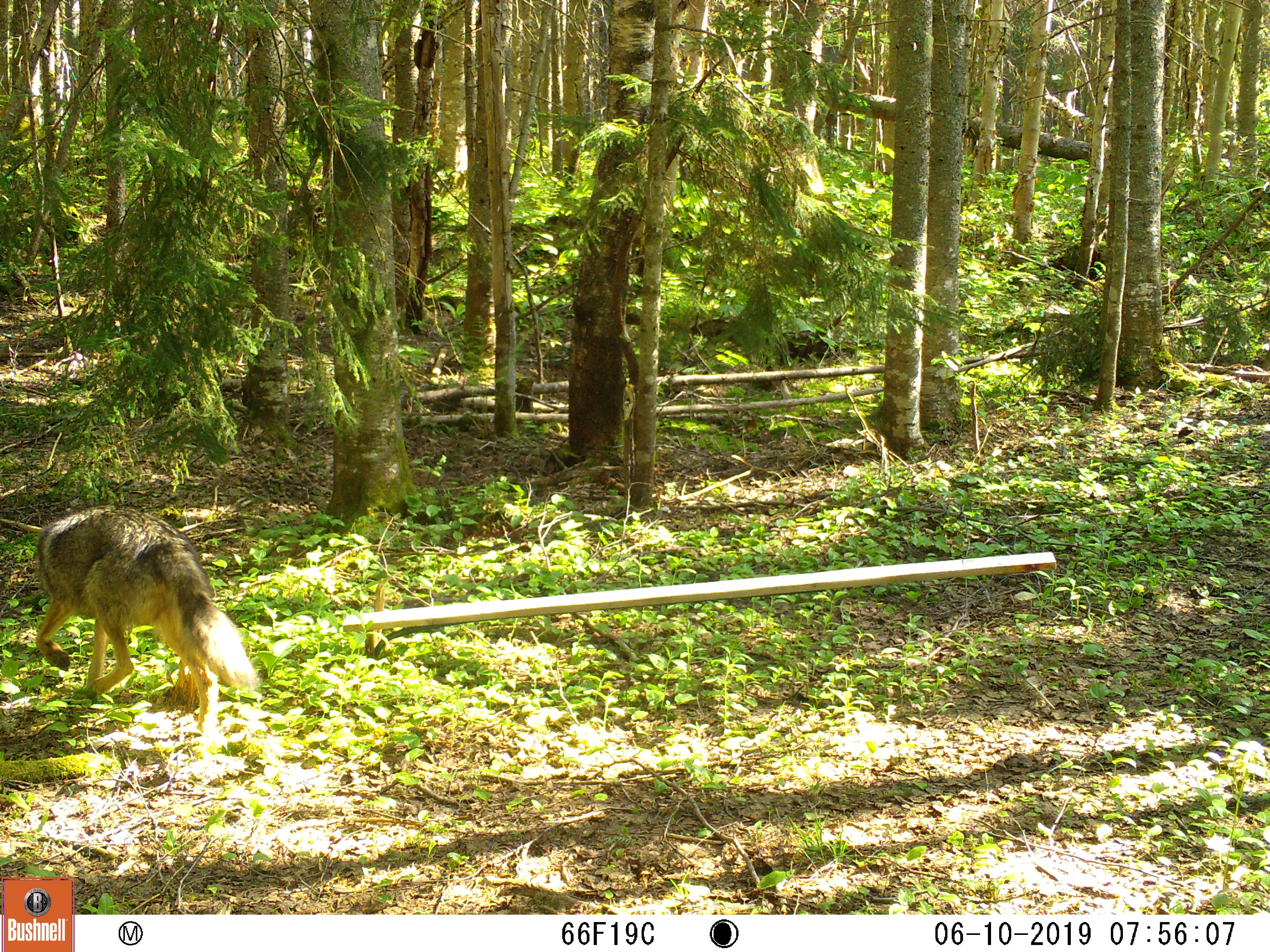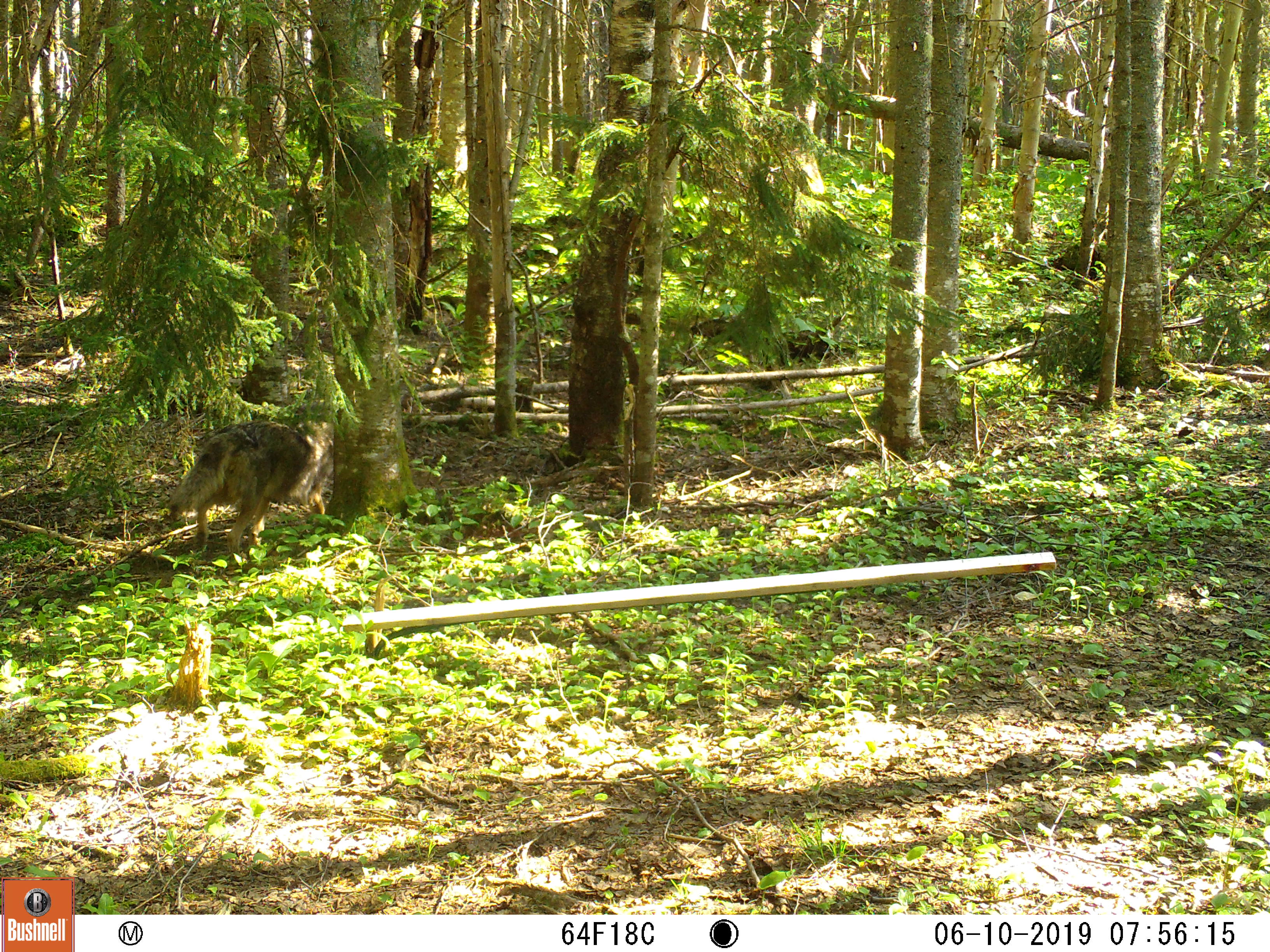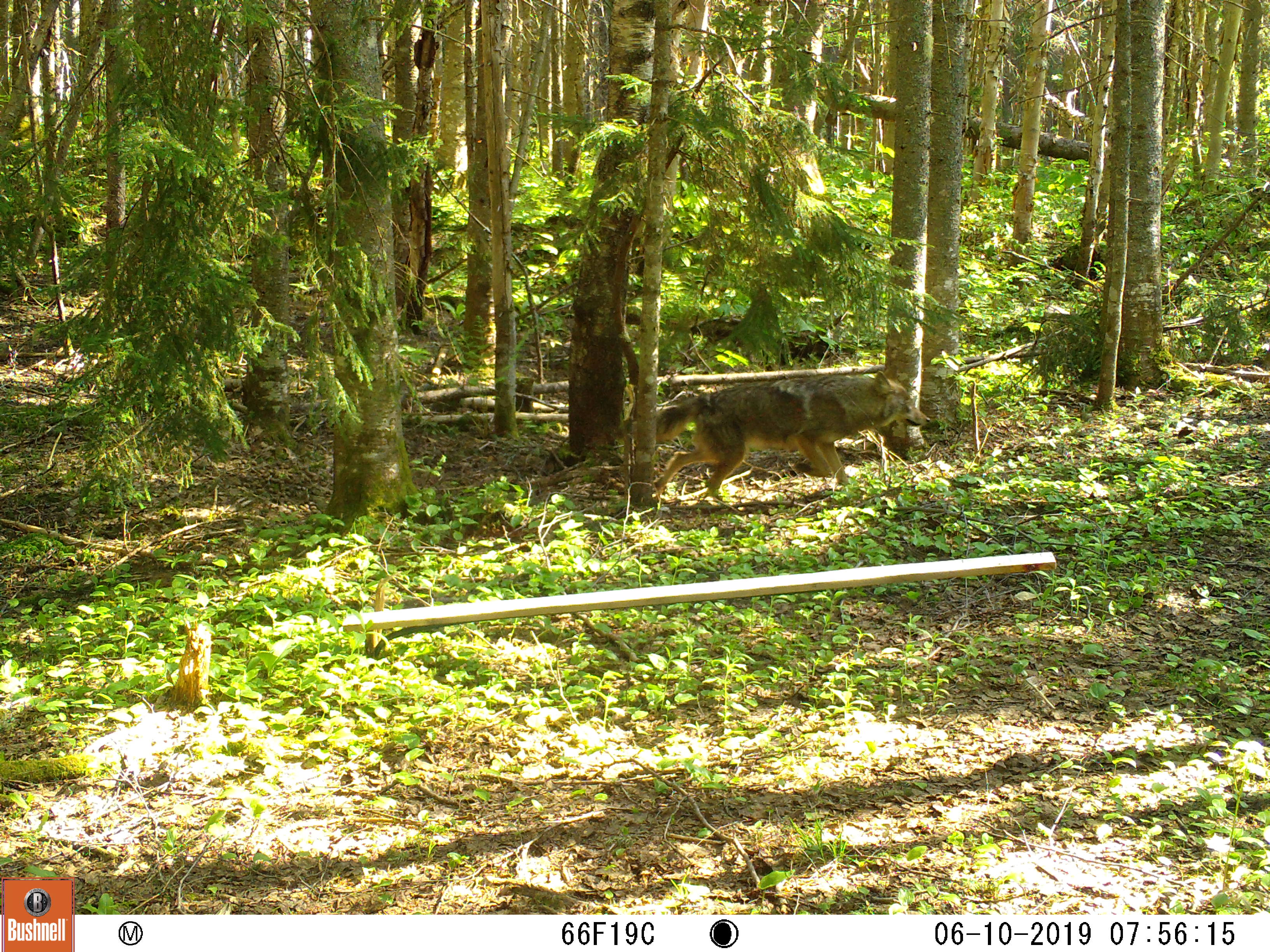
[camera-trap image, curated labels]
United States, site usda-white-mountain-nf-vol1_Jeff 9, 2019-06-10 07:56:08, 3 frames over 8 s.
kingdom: Animalia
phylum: Chordata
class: Mammalia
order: Carnivora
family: Canidae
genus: Canis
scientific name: Canis latrans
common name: coyote